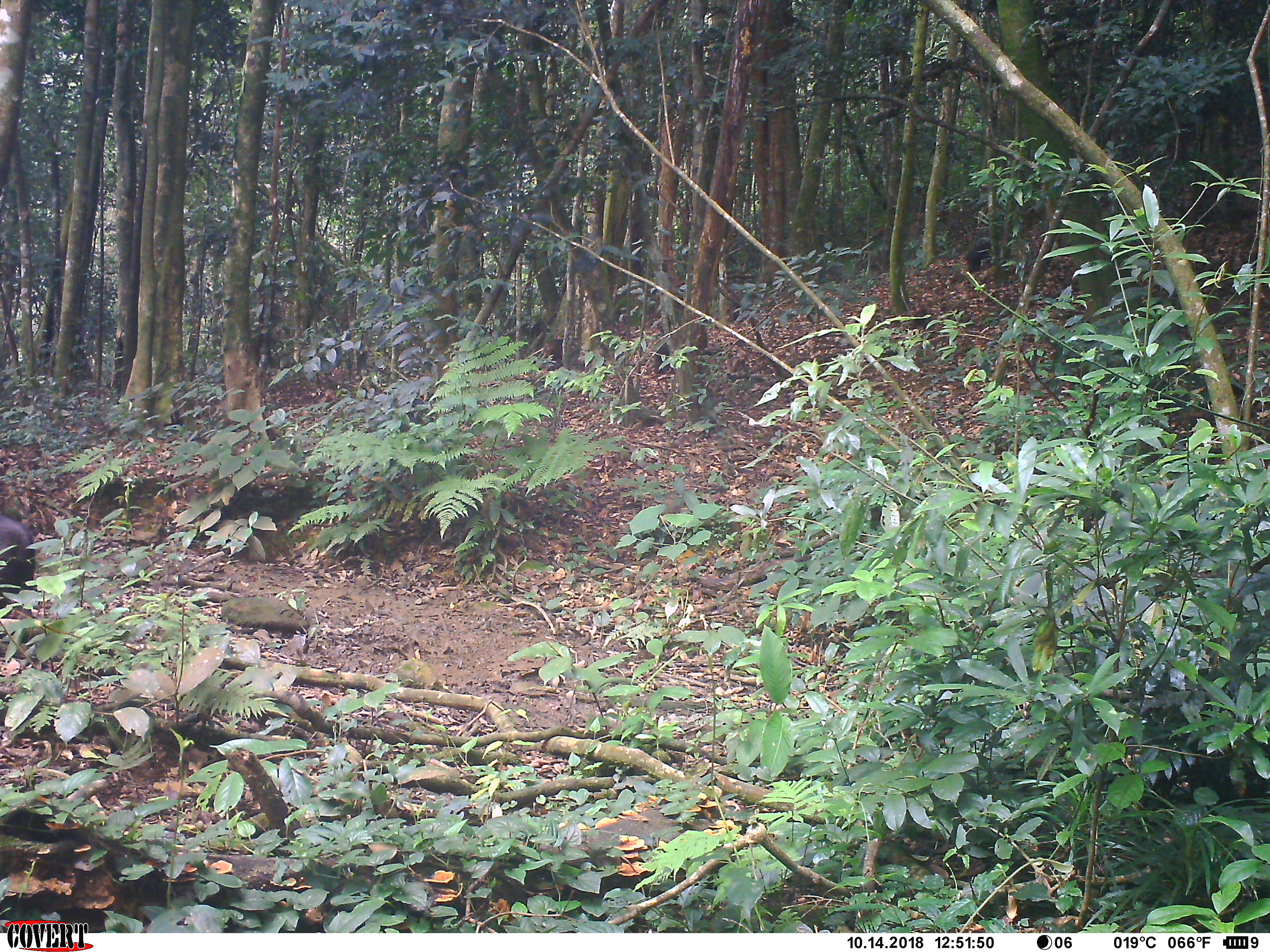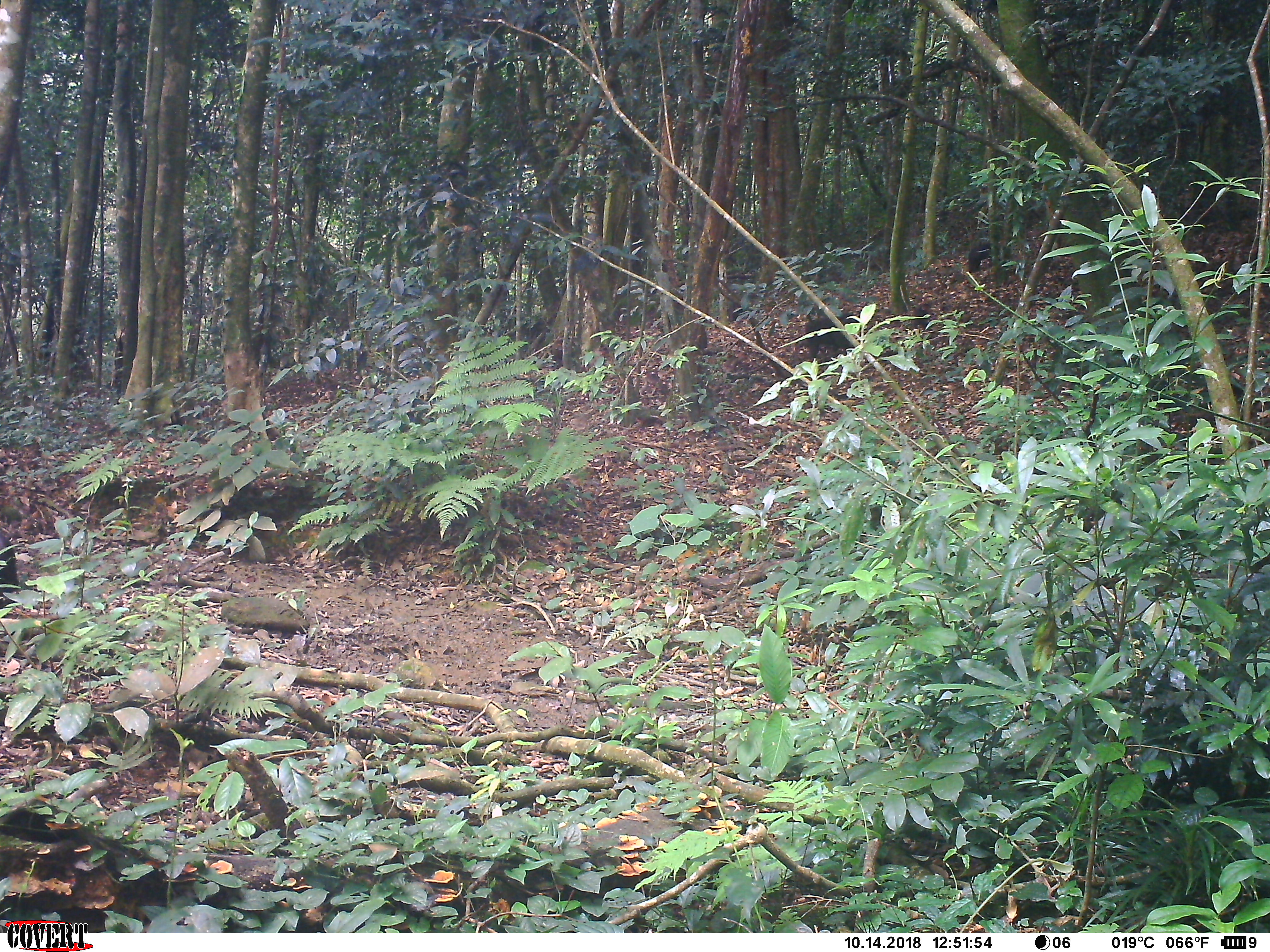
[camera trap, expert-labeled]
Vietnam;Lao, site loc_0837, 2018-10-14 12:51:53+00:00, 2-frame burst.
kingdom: Animalia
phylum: Chordata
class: Mammalia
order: Primates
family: Cercopithecidae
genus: Macaca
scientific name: Macaca arctoides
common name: stump-tailed macaque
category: stump tailed macaque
Stump tailed macaque (stump-tailed macaque) (Macaca arctoides). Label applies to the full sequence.